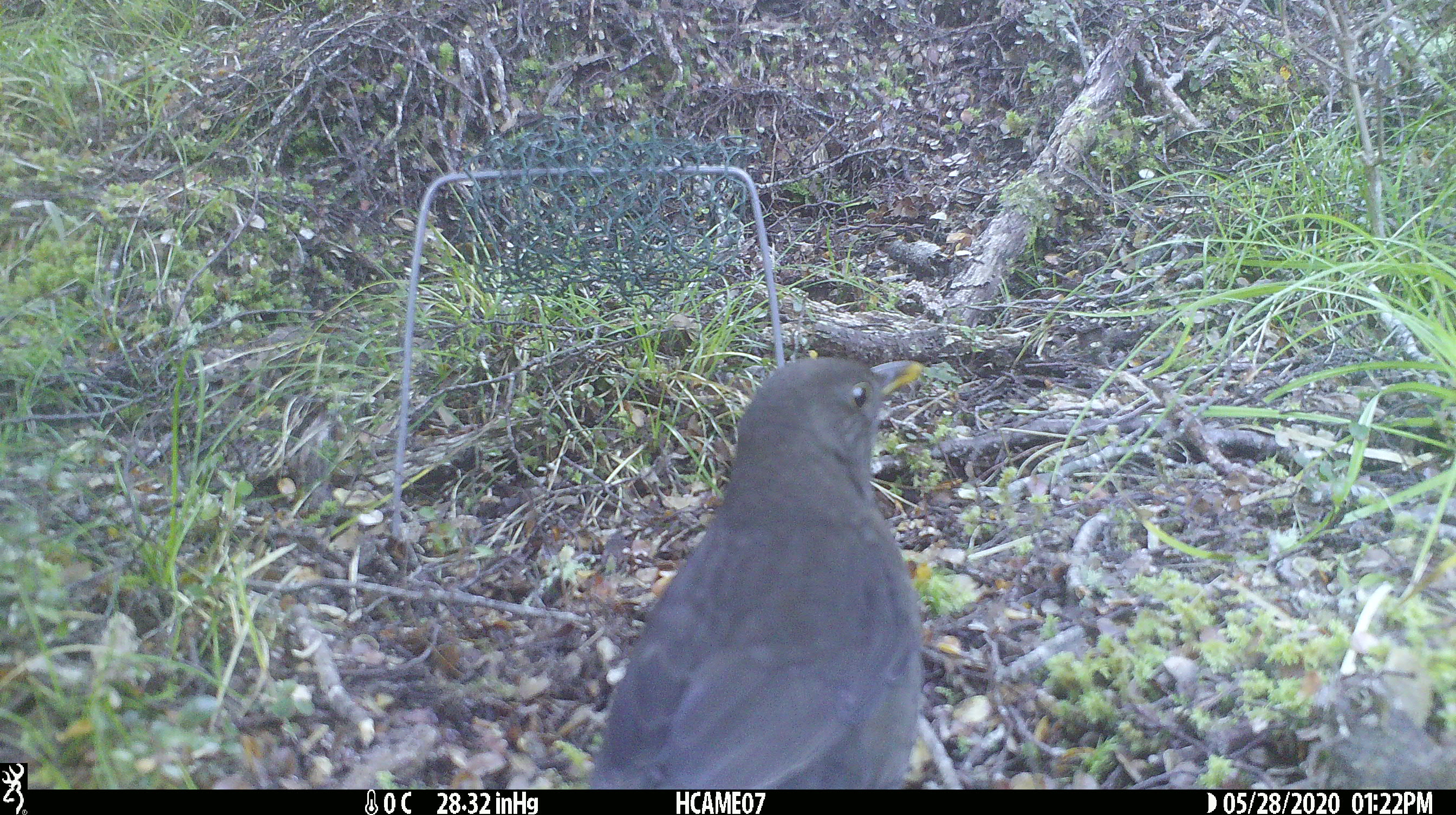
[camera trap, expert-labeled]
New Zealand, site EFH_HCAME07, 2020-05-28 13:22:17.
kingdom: Animalia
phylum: Chordata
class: Aves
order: Passeriformes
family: Turdidae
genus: Turdus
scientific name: Turdus merula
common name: eurasian blackbird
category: blackbird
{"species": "blackbird (eurasian blackbird) (Turdus merula)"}